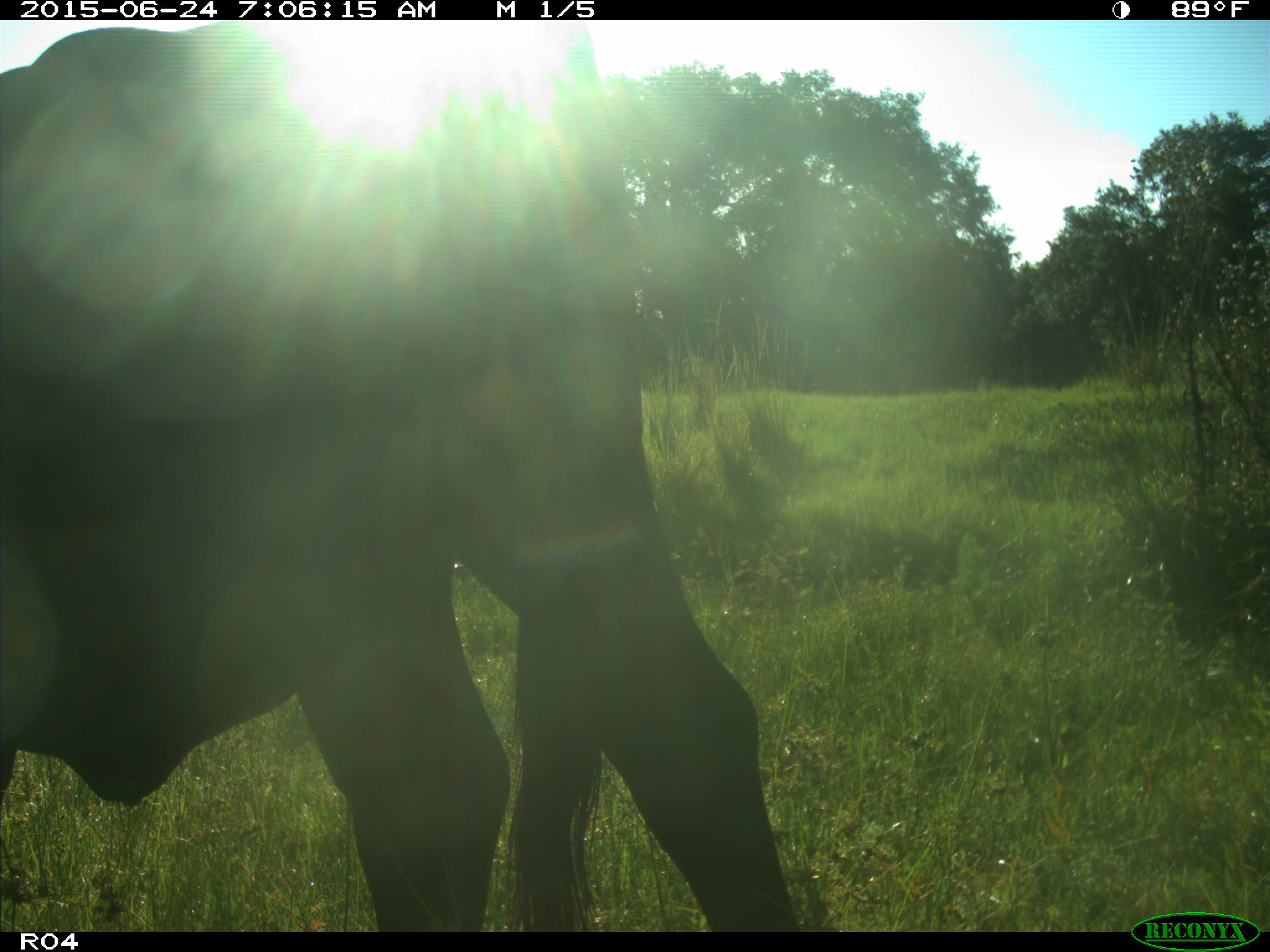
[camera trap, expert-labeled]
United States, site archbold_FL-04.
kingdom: Animalia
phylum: Chordata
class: Mammalia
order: Artiodactyla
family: Bovidae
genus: Bos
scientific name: Bos taurus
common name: domestic cow